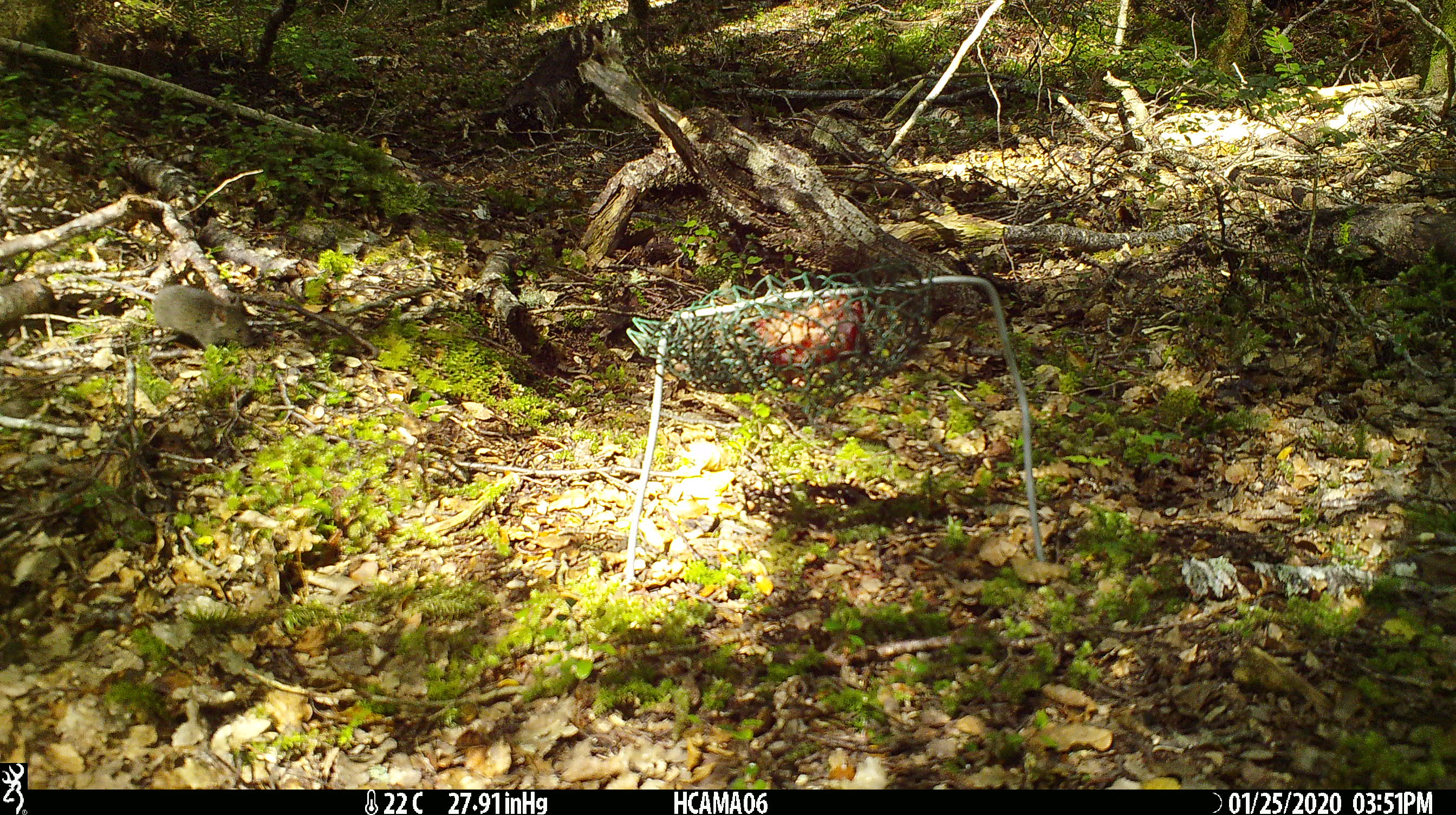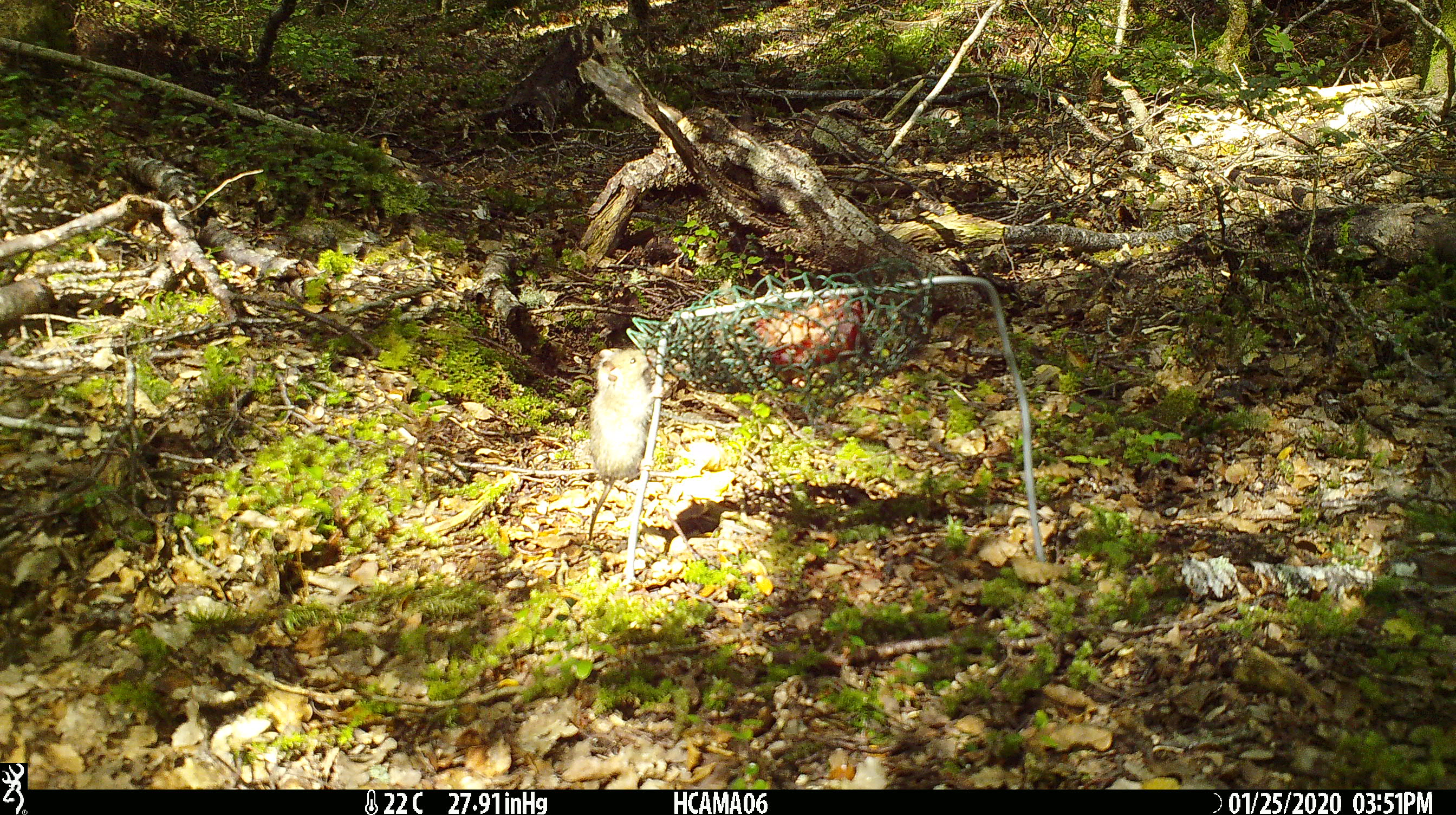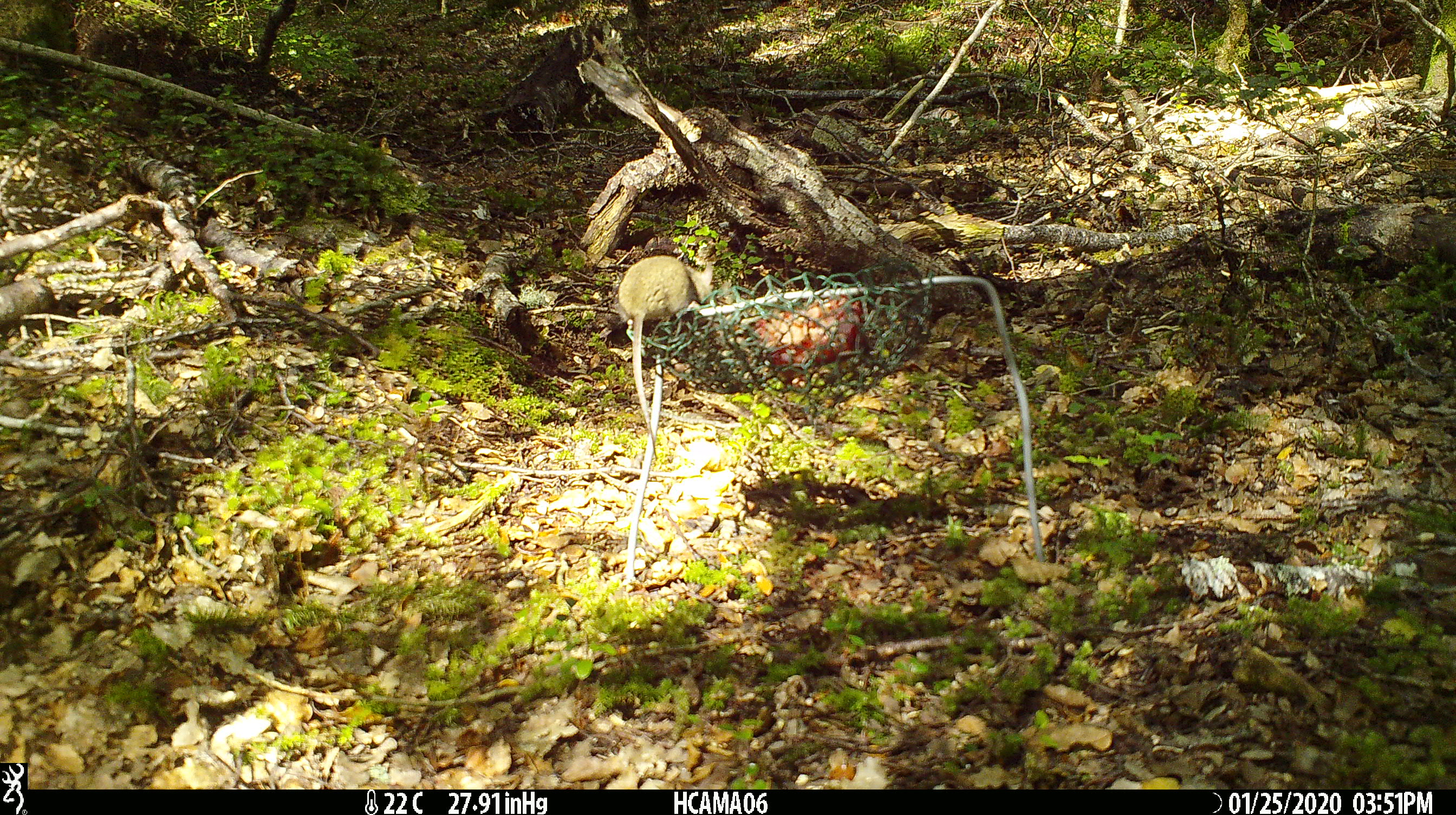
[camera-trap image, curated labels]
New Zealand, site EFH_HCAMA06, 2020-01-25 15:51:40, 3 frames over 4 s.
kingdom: Animalia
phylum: Chordata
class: Mammalia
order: Rodentia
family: Muridae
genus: Mus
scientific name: Mus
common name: mouse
Mouse (Mus).